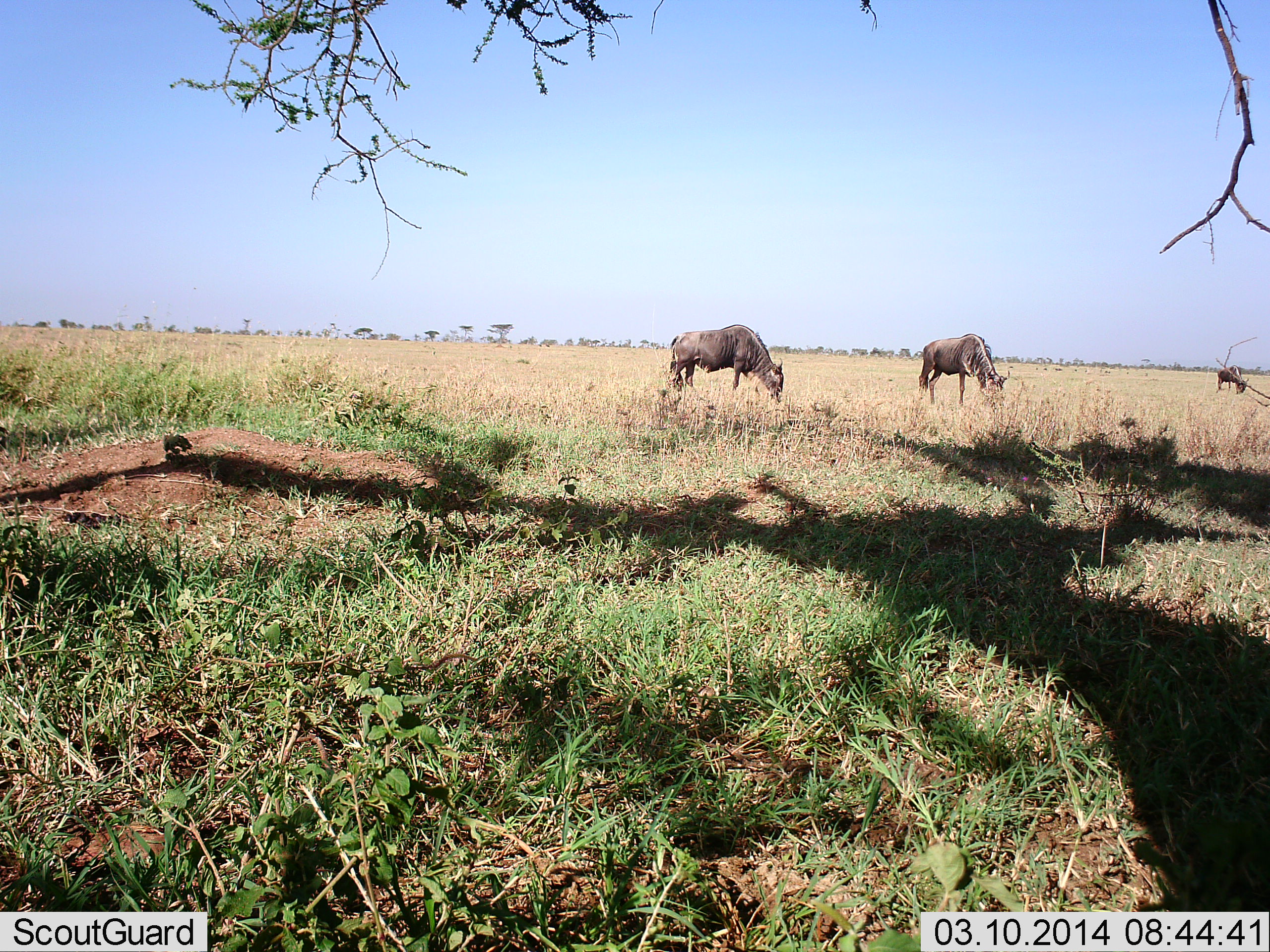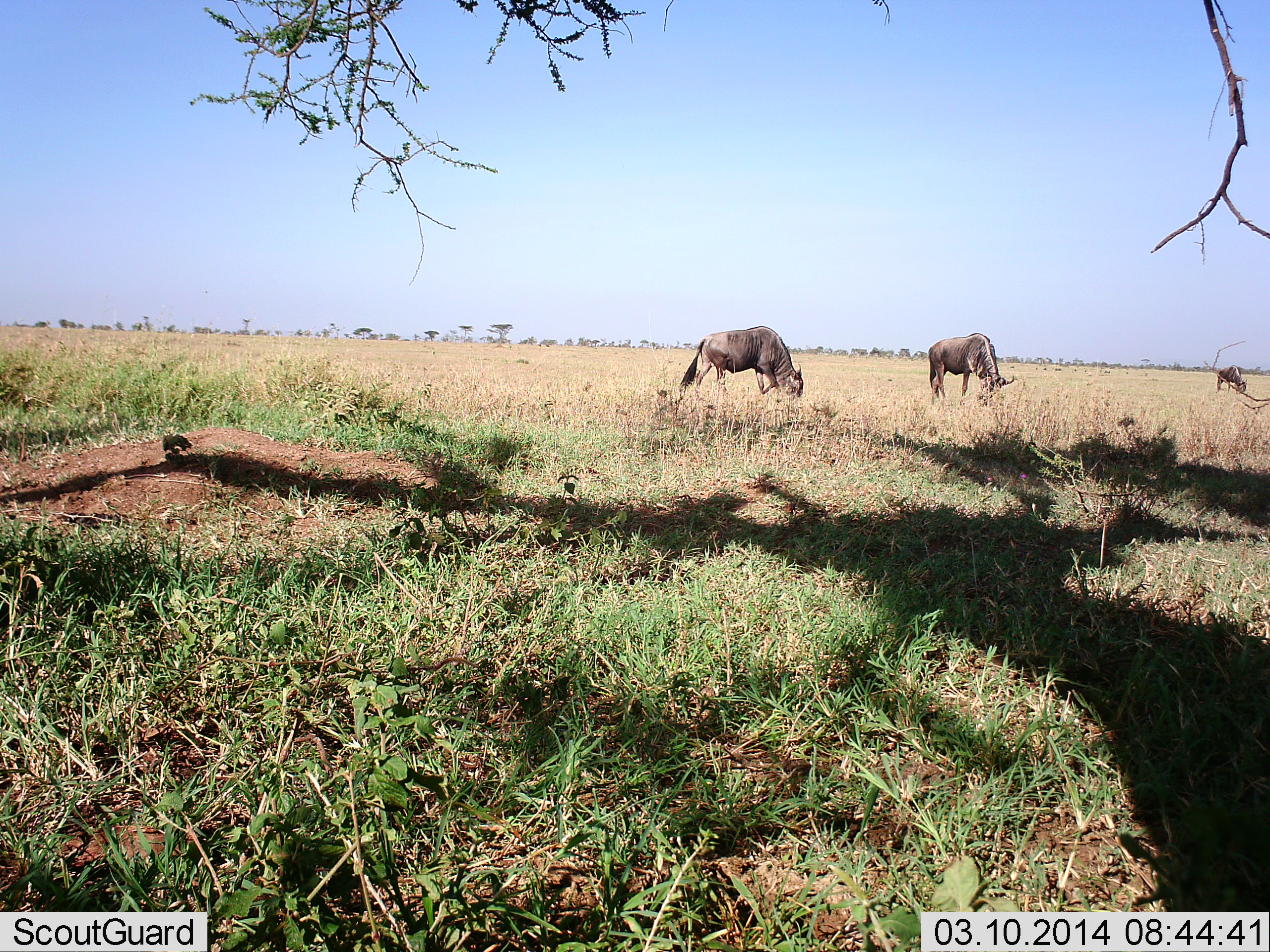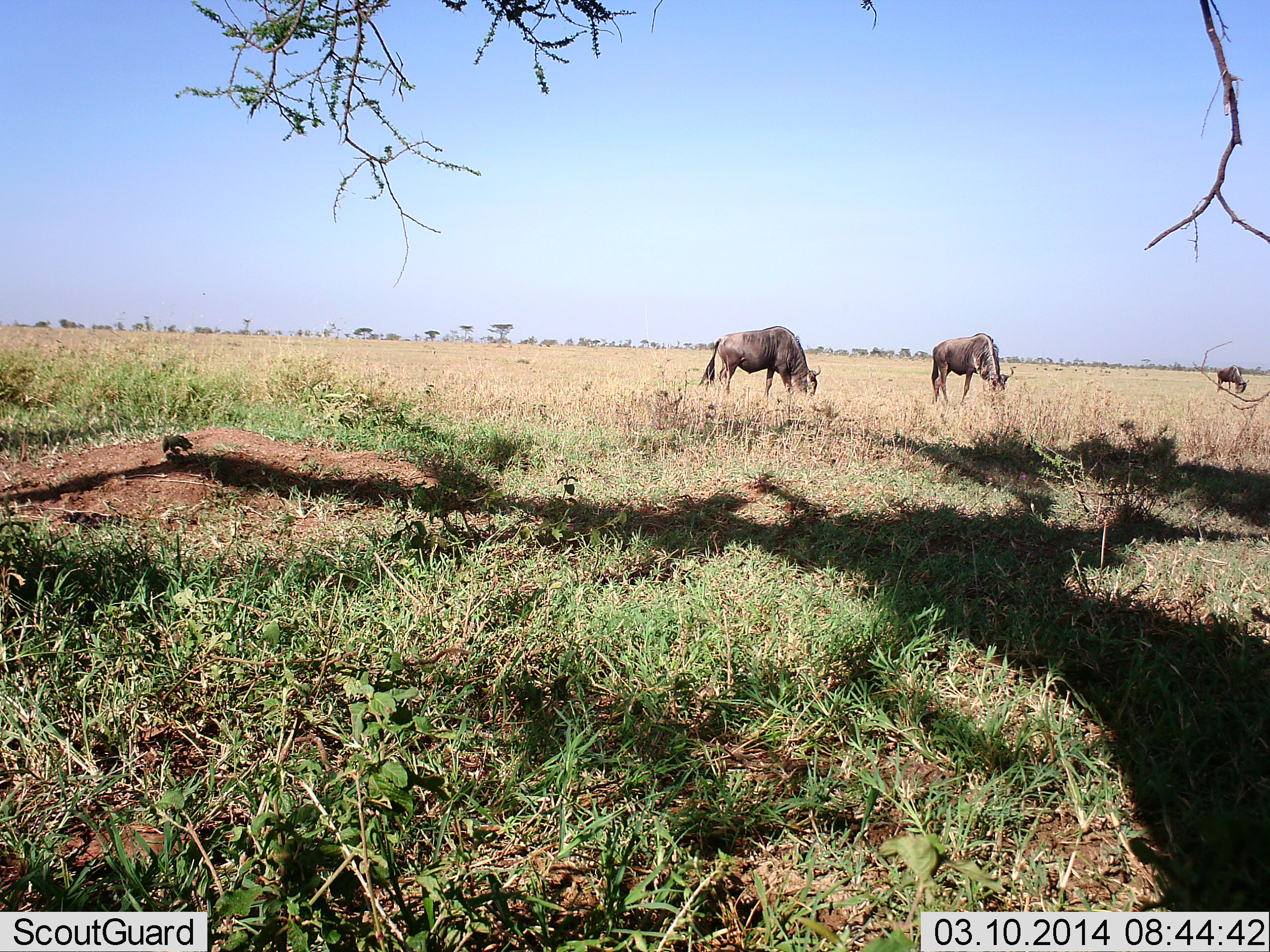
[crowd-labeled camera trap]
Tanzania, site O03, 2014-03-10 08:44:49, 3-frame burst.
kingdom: Animalia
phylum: Chordata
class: Mammalia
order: Artiodactyla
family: Bovidae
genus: Connochaetes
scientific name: Connochaetes taurinus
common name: blue wildebeest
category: wildebeest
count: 3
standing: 20%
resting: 0%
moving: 20%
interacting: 0%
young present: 10%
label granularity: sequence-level